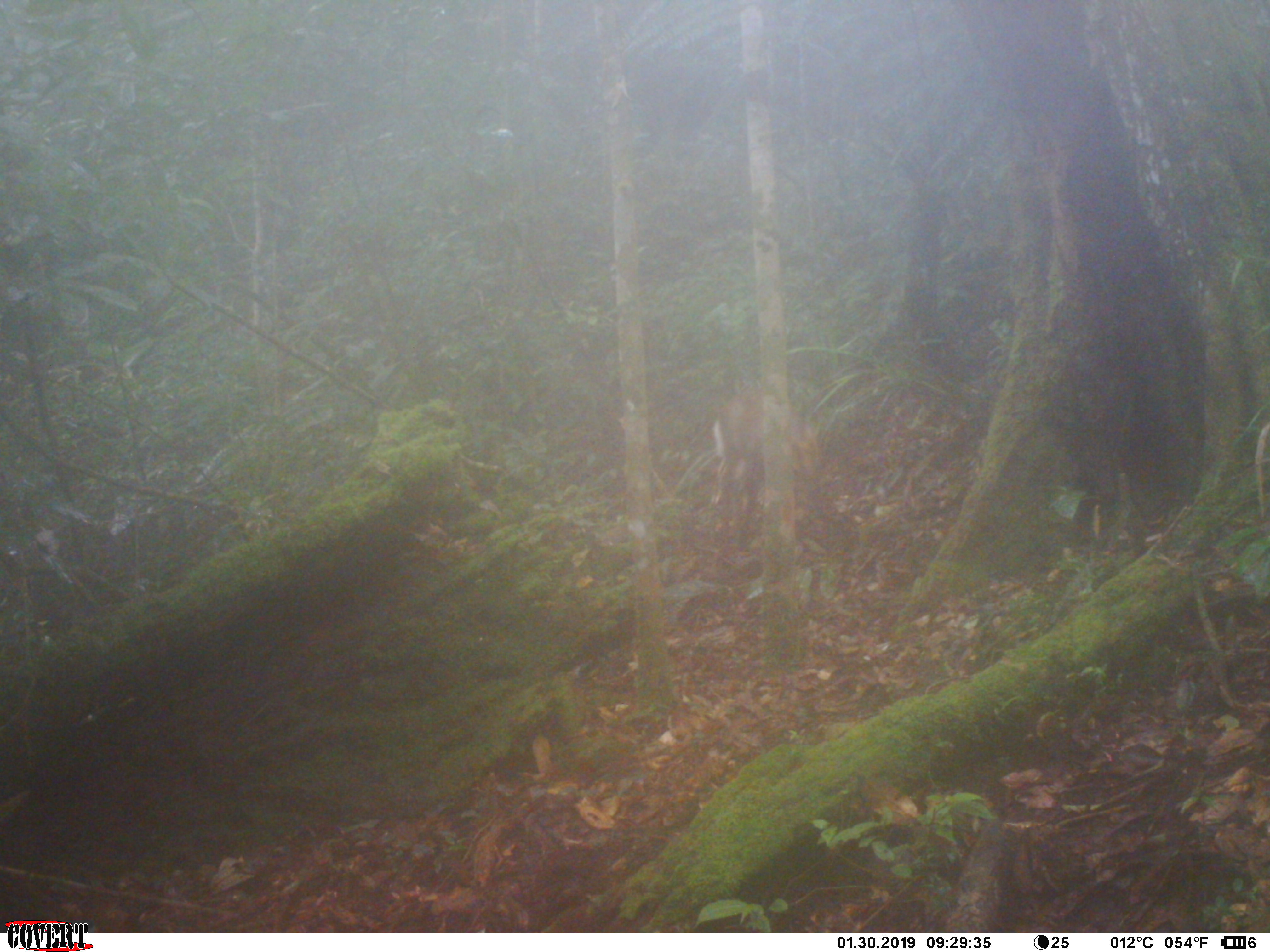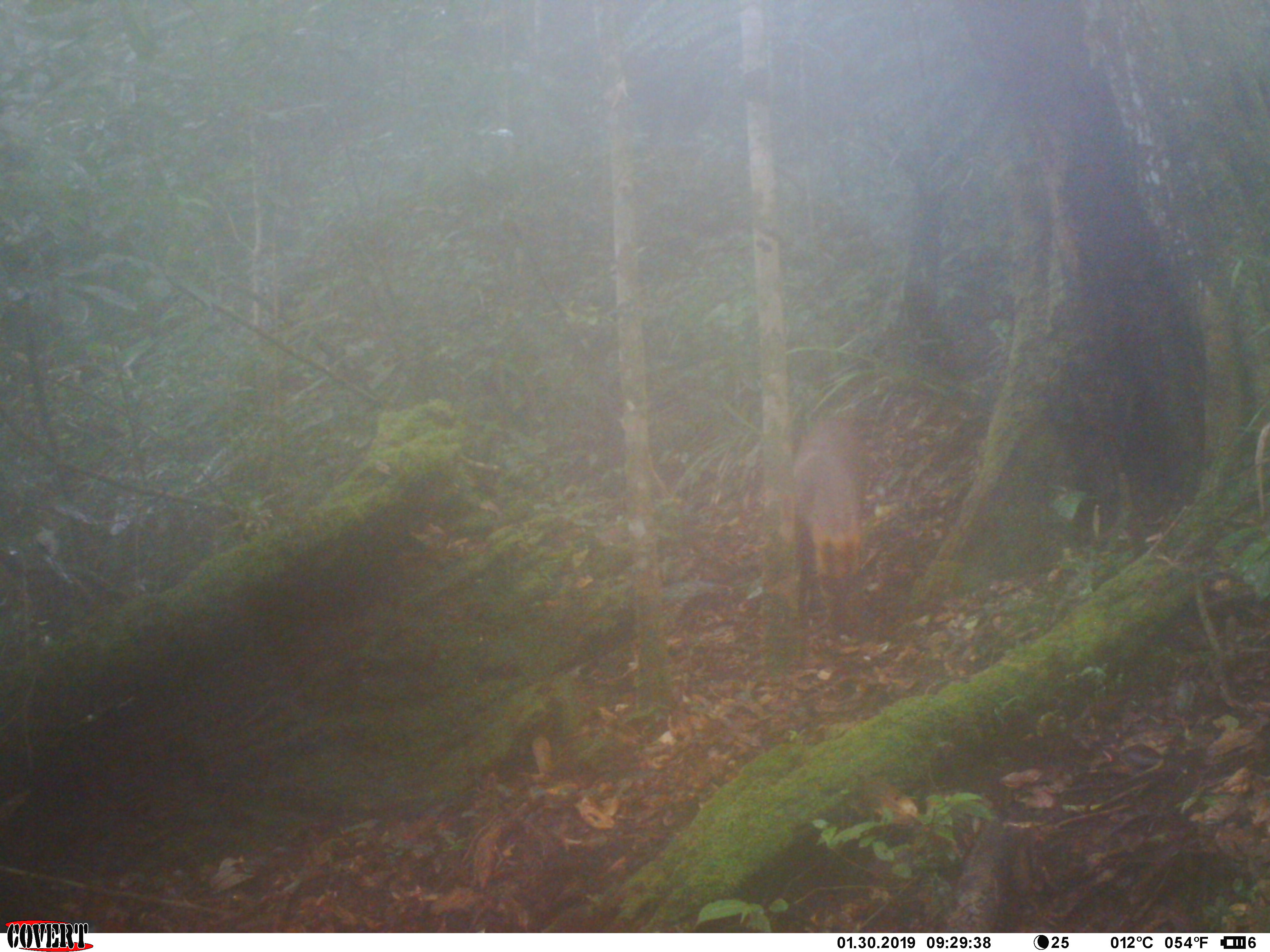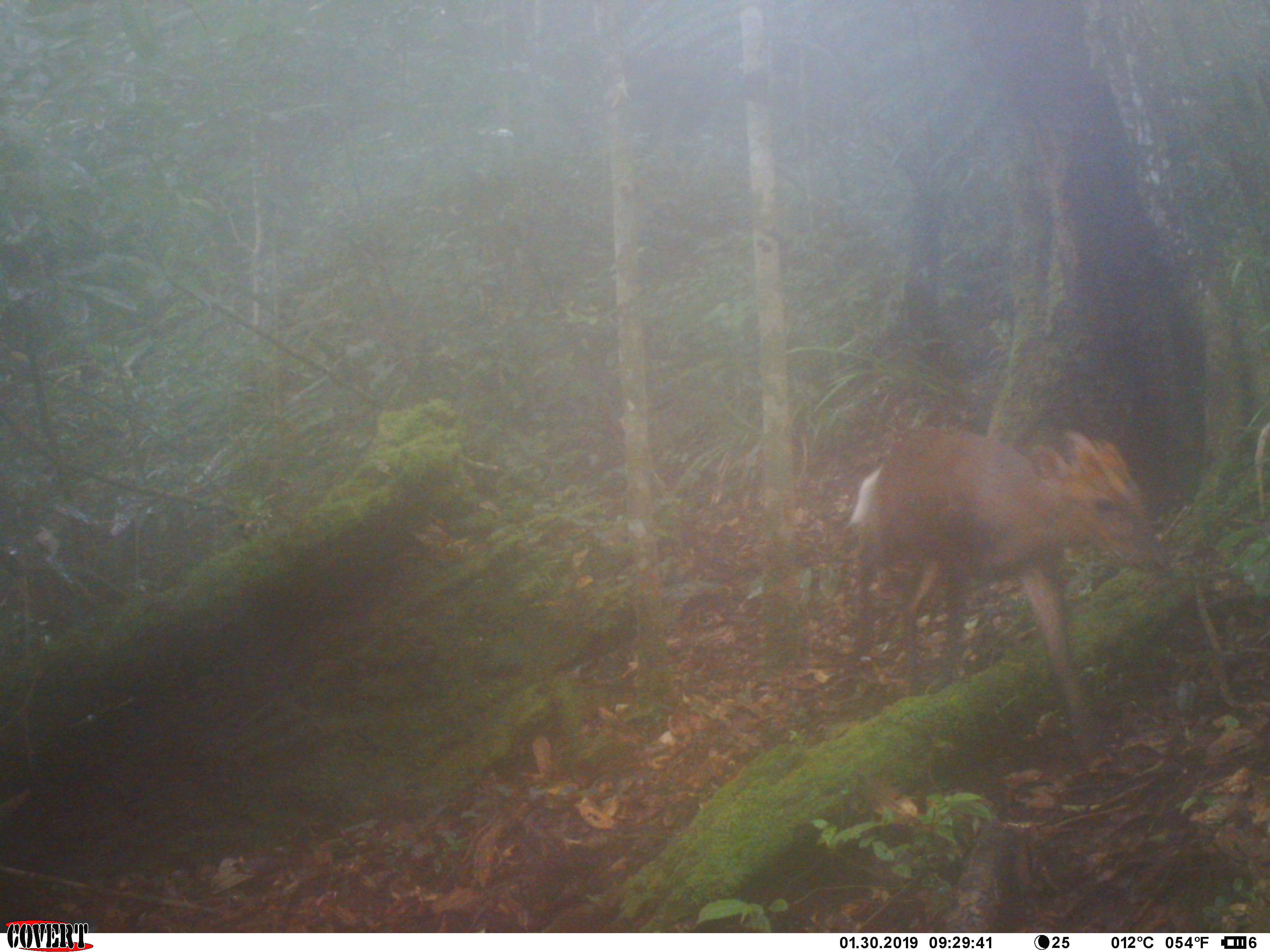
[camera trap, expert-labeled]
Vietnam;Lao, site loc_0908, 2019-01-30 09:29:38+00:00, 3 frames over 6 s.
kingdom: Animalia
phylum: Chordata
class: Mammalia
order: Artiodactyla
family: Cervidae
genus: Muntiacus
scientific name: Muntiacus rooseveltorum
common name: roosevelt's muntjac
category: roosevelts muntjac group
Roosevelts muntjac group (roosevelt's muntjac) (Muntiacus rooseveltorum). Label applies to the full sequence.